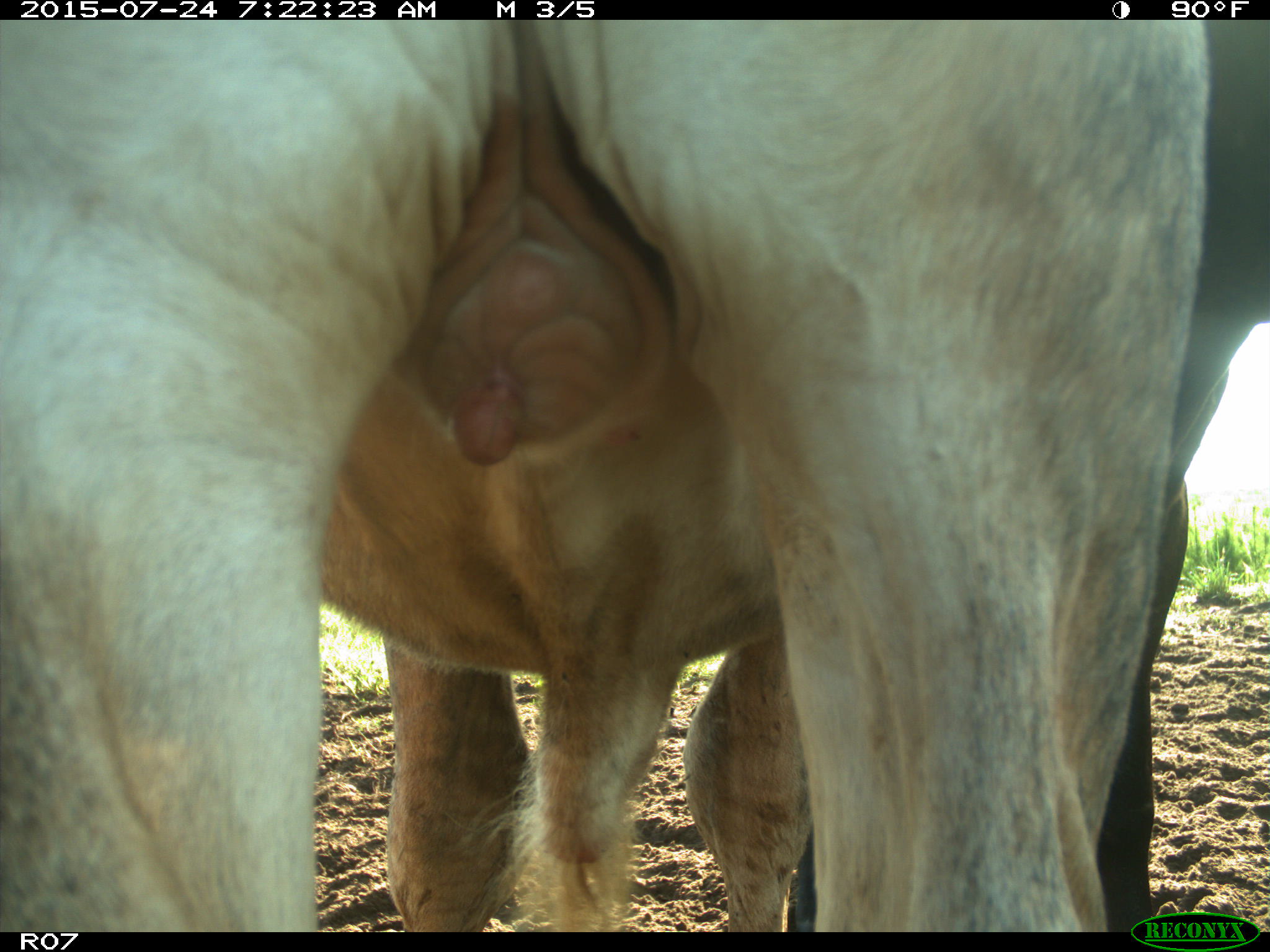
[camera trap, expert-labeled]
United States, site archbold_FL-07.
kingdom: Animalia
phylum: Chordata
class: Mammalia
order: Artiodactyla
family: Bovidae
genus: Bos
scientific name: Bos taurus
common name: domestic cow